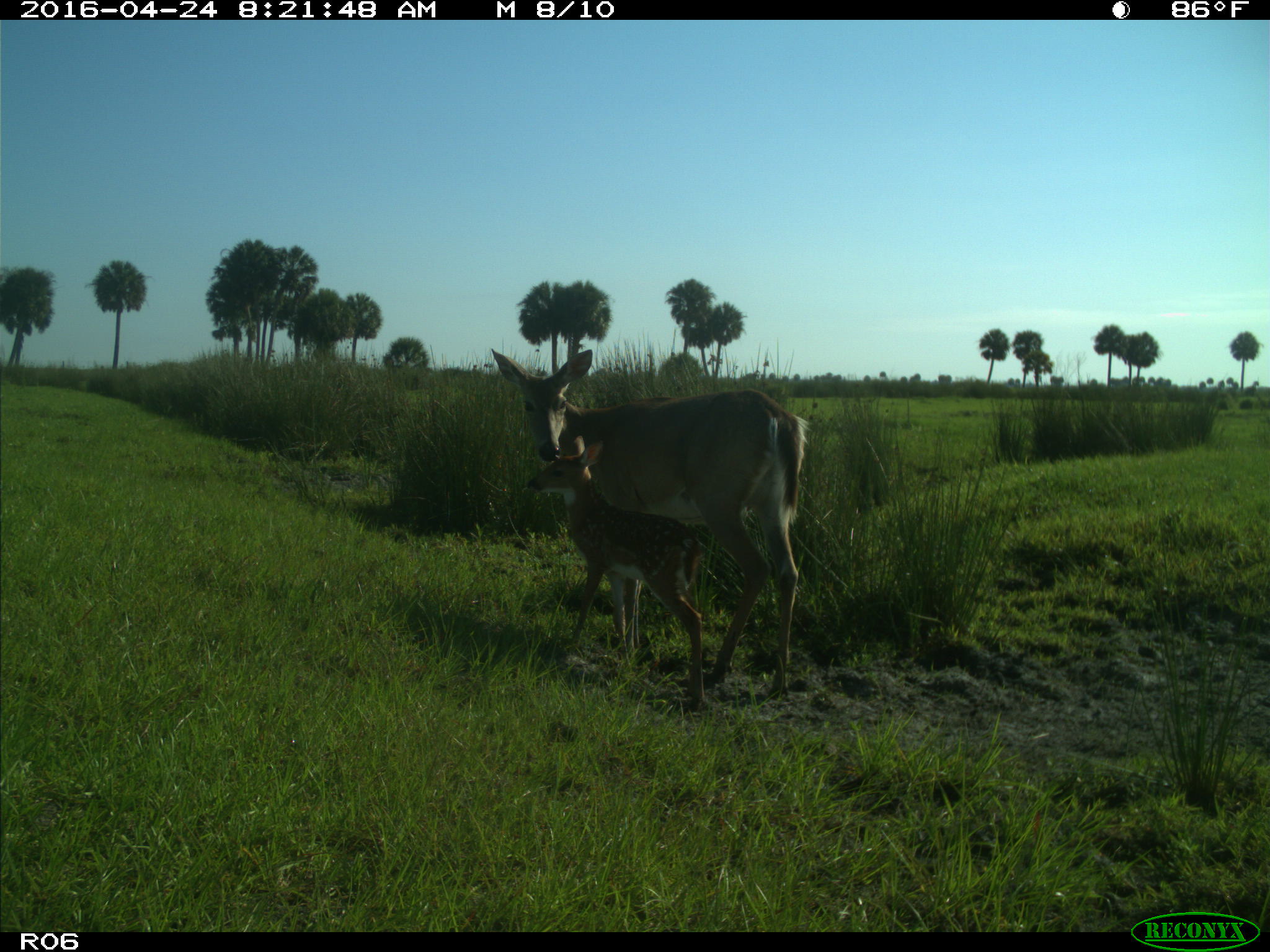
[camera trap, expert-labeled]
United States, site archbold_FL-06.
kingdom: Animalia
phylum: Chordata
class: Mammalia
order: Artiodactyla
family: Cervidae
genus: Odocoileus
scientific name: Odocoileus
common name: deer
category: unidentified deer